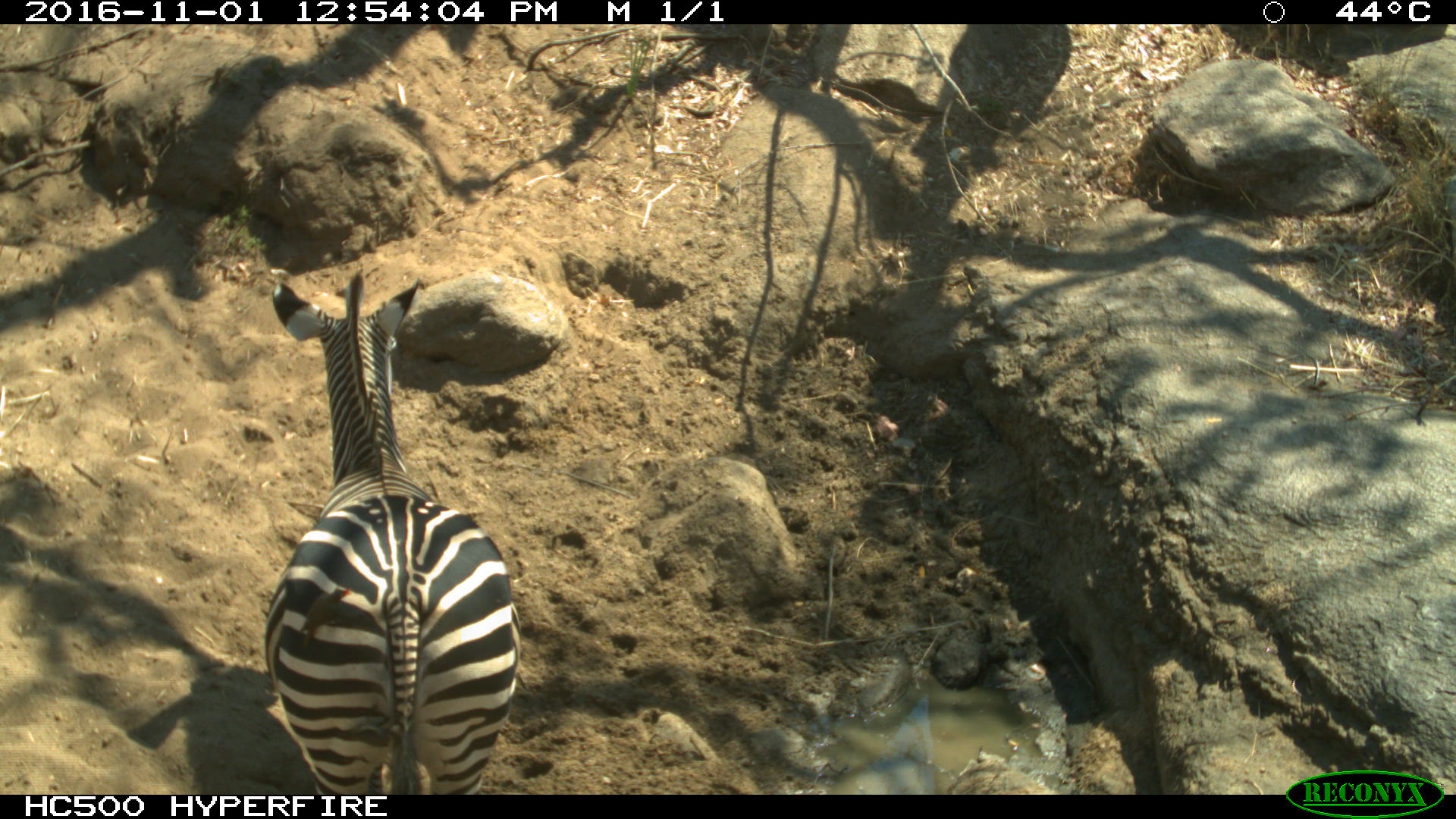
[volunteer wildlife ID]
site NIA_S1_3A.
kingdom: Animalia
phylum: Chordata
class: Mammalia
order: Perissodactyla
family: Equidae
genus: Equus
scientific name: Equus quagga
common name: plains zebra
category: zebraplains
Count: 1.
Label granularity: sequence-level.